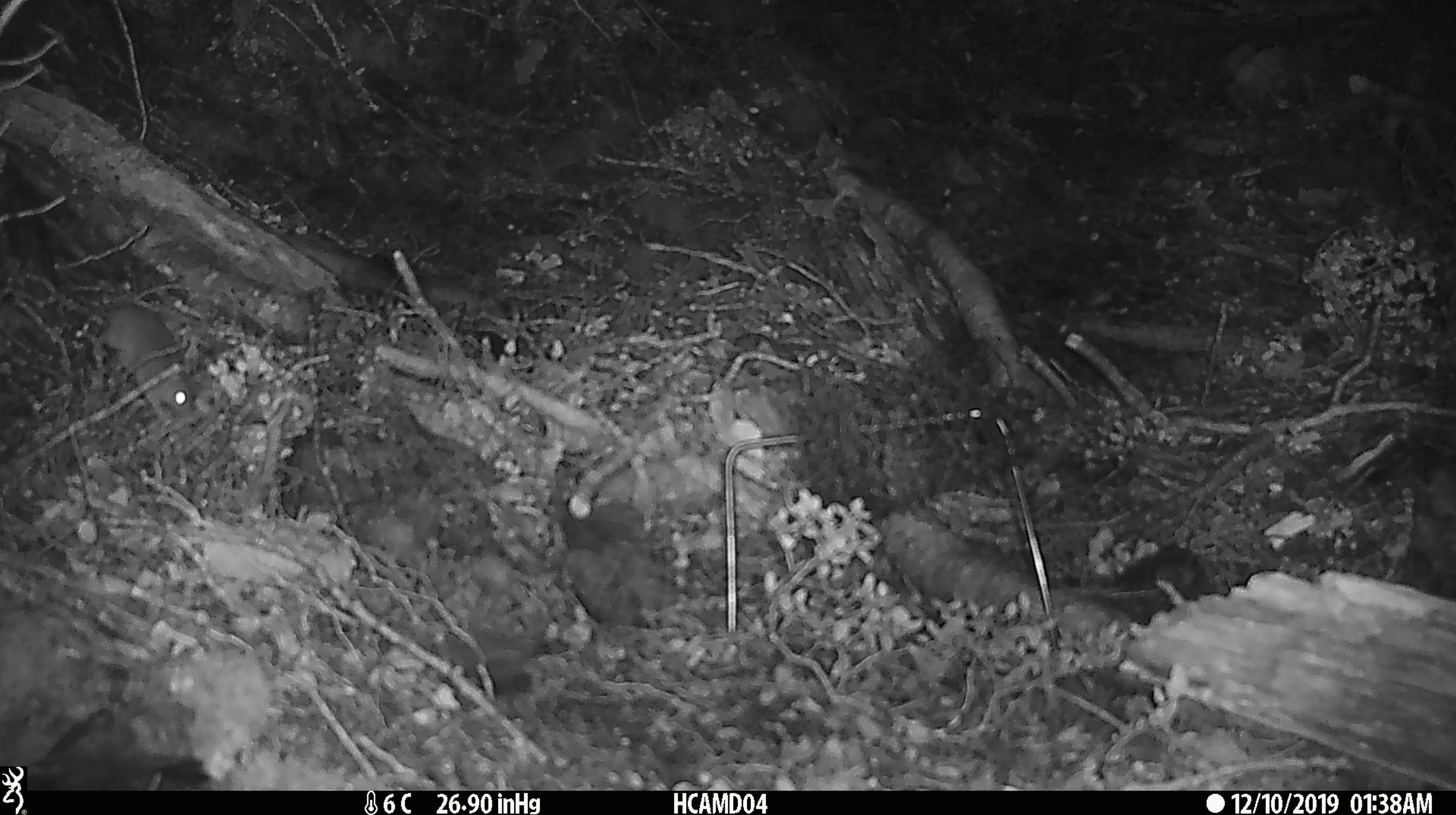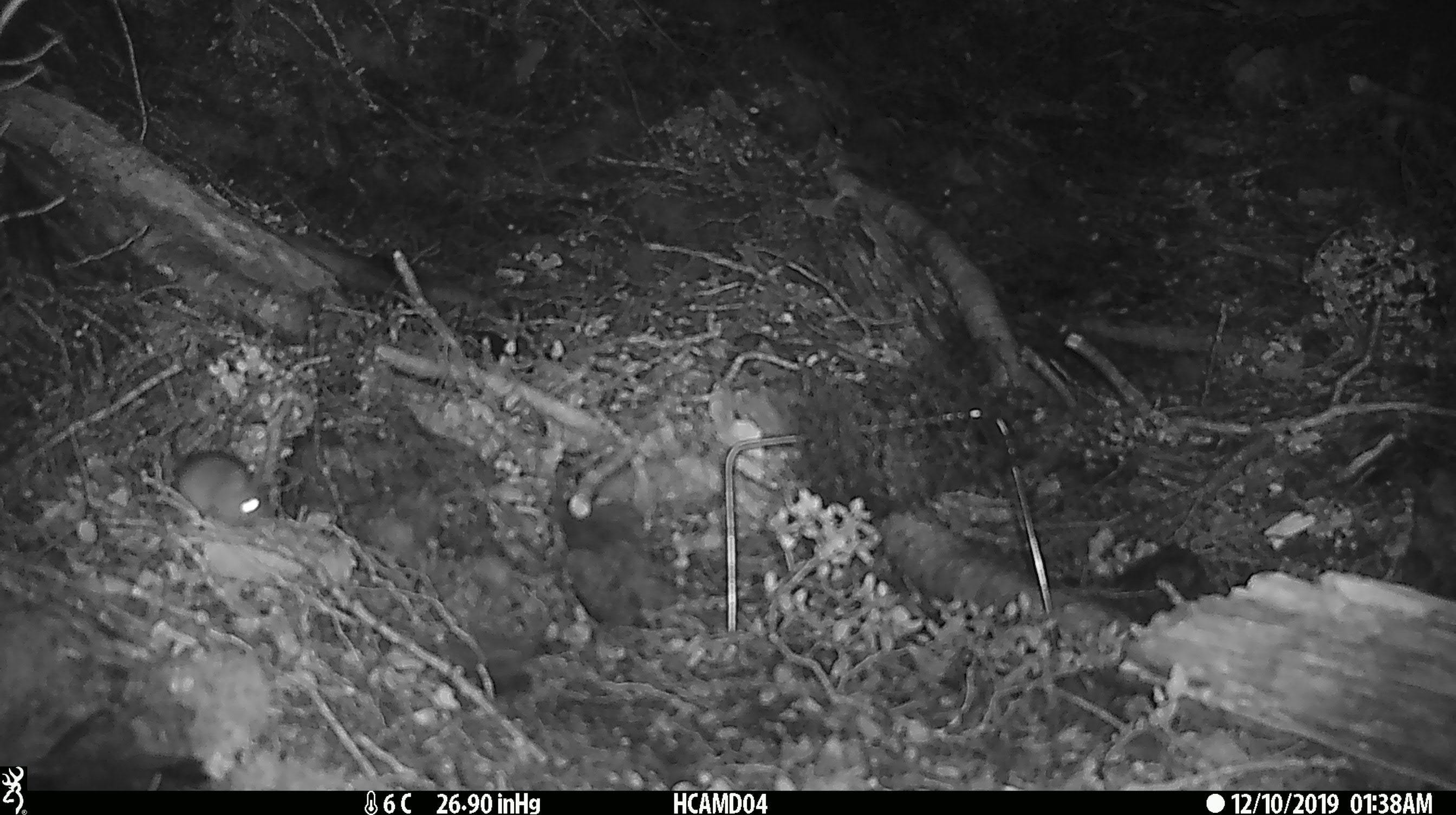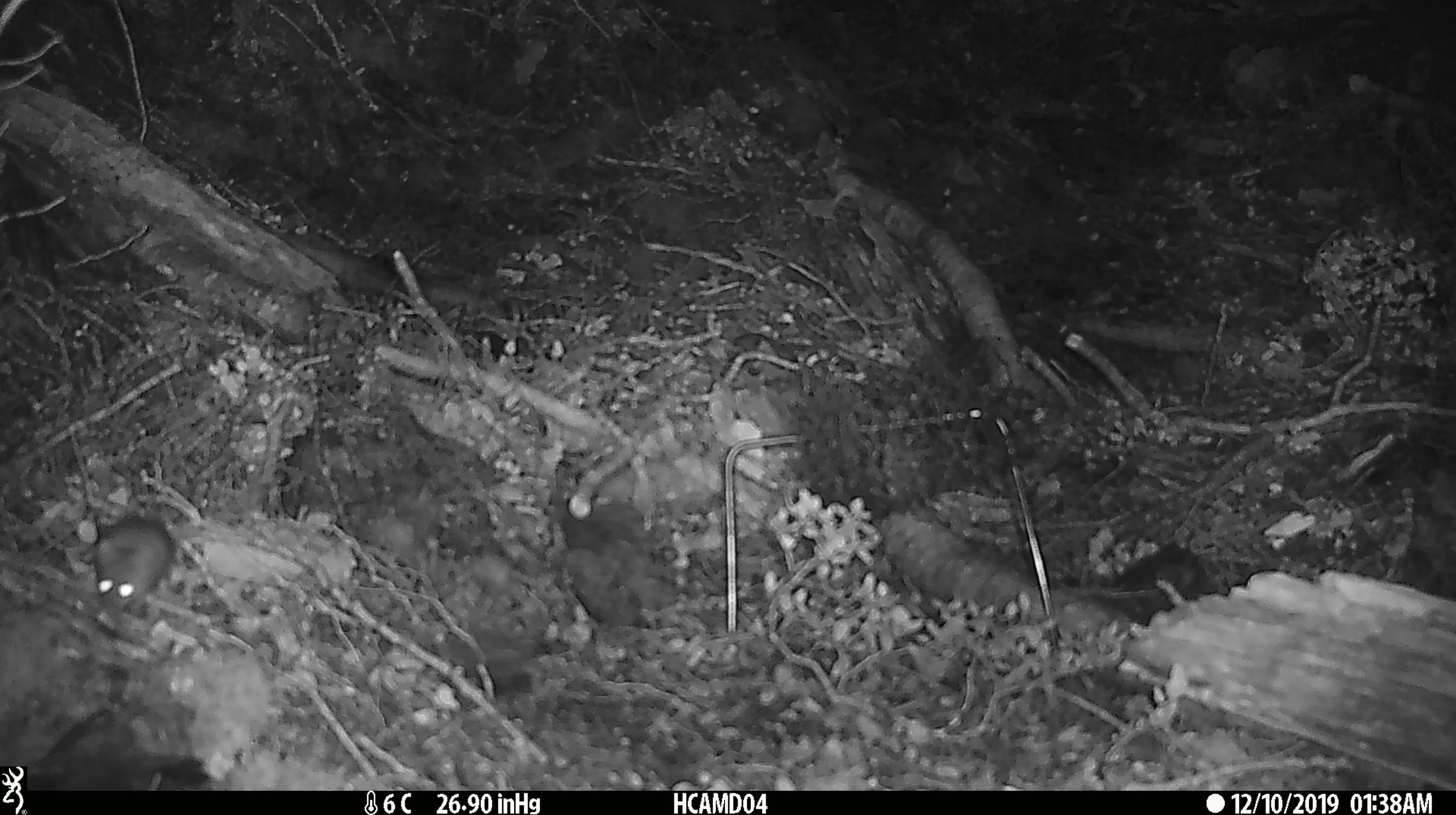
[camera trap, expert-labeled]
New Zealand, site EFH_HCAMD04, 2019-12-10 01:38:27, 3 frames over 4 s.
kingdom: Animalia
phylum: Chordata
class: Mammalia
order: Rodentia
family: Muridae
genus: Mus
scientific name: Mus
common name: mouse